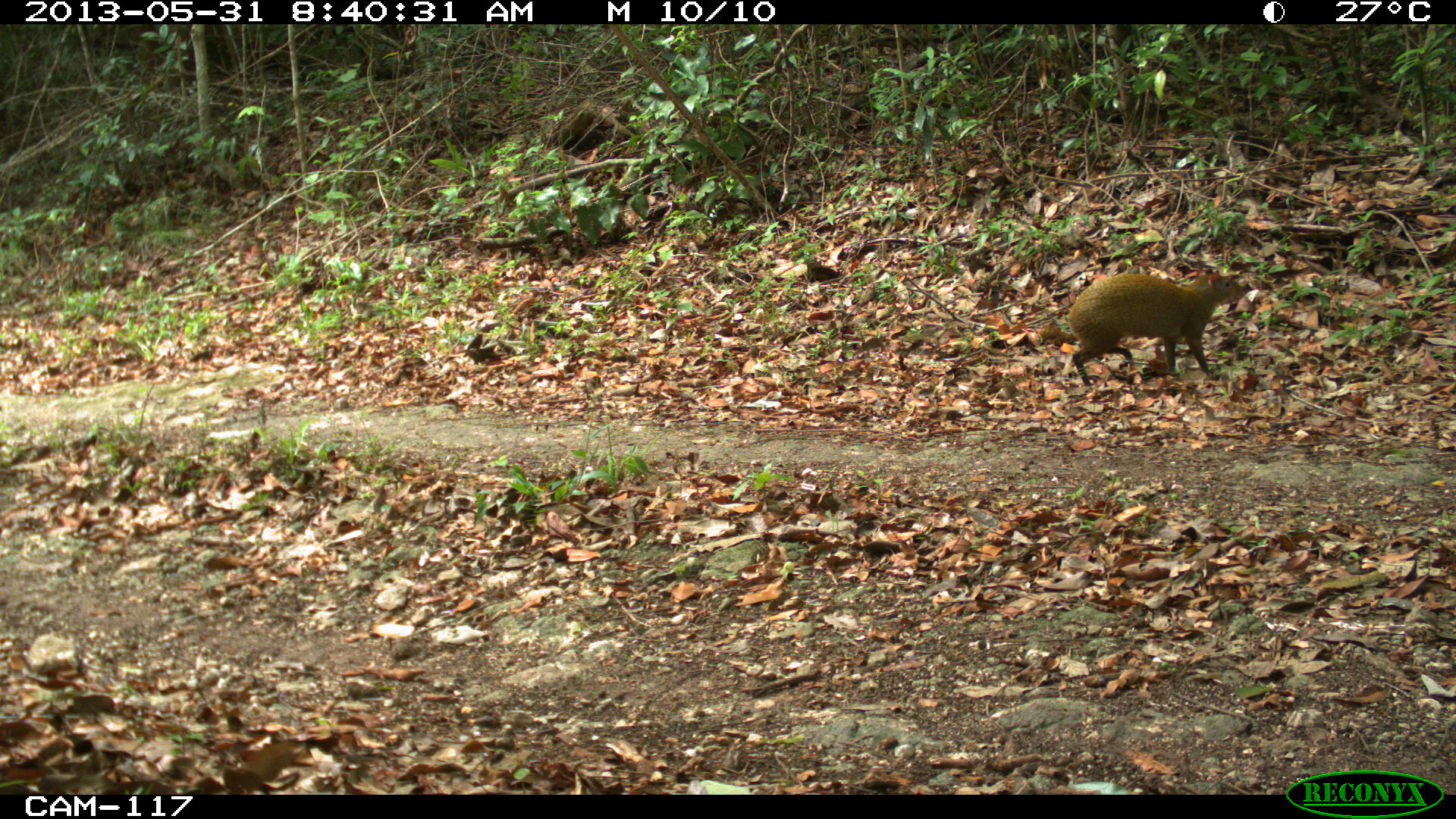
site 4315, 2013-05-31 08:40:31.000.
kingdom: Animalia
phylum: Chordata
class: Mammalia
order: Rodentia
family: Dasyproctidae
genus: Dasyprocta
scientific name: Dasyprocta punctata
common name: central american agouti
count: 1